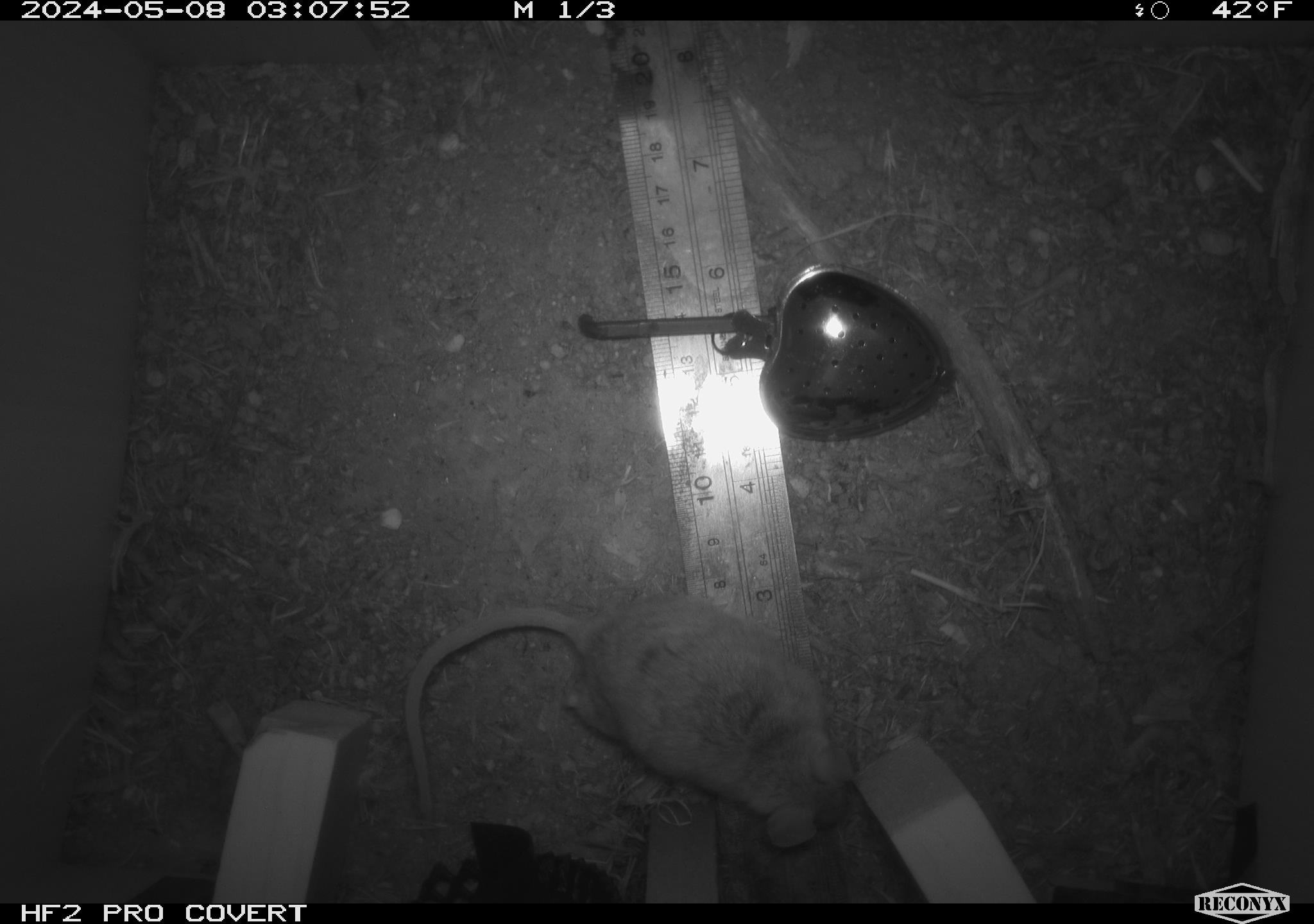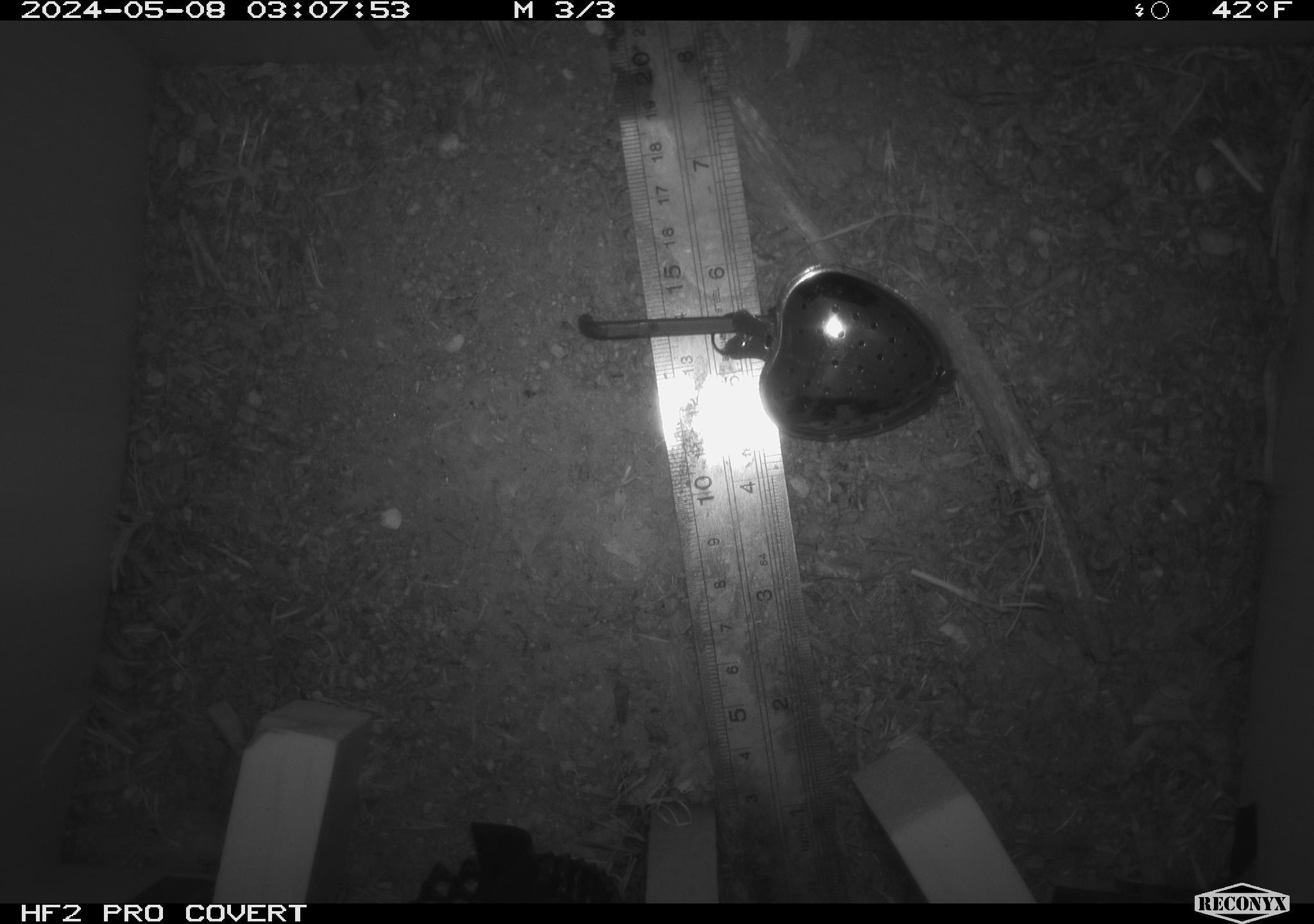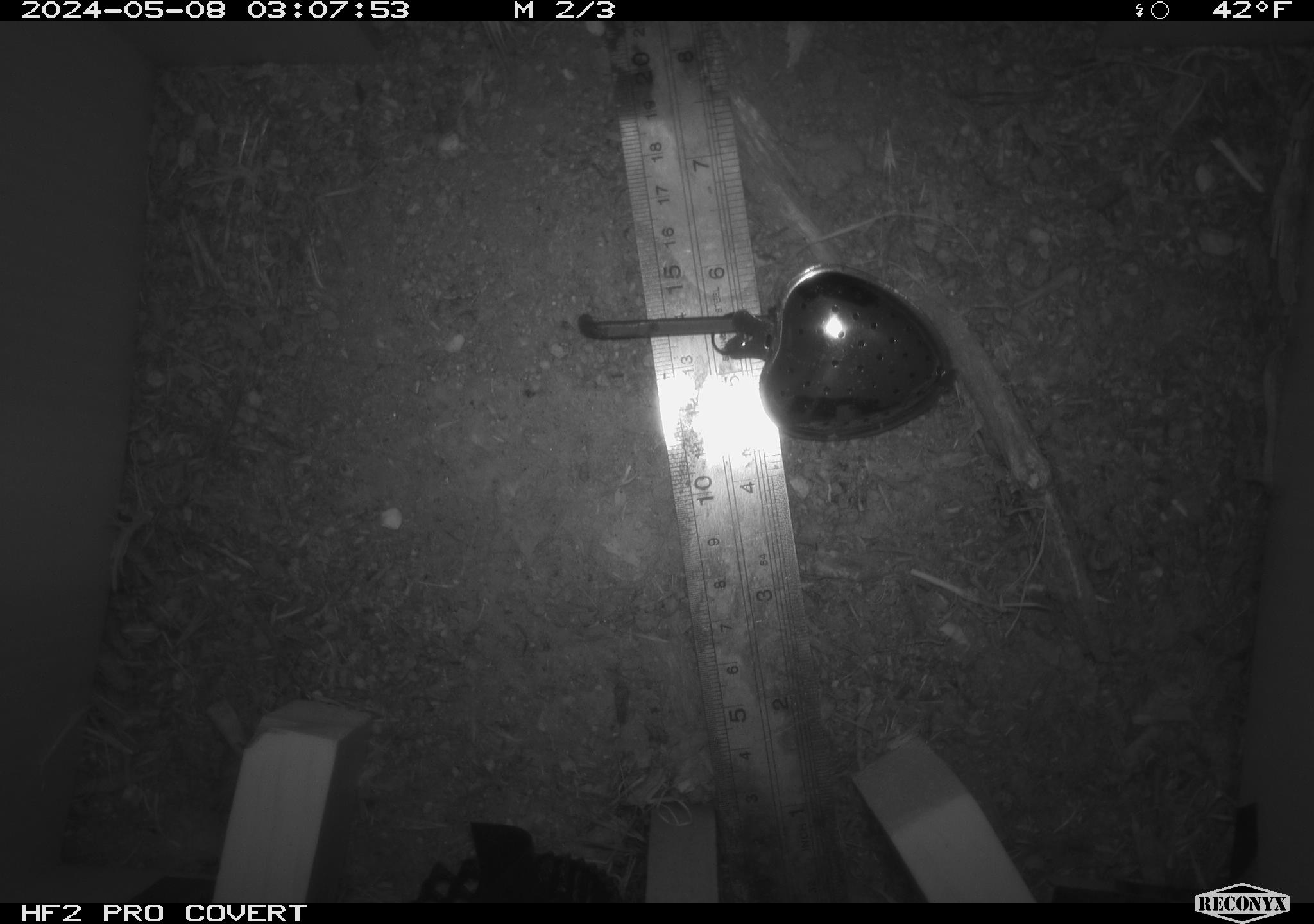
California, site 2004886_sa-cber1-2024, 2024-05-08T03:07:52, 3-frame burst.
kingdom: Animalia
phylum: Chordata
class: Mammalia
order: Rodentia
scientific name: Rodentia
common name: mouse species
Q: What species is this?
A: Mouse species (Rodentia).